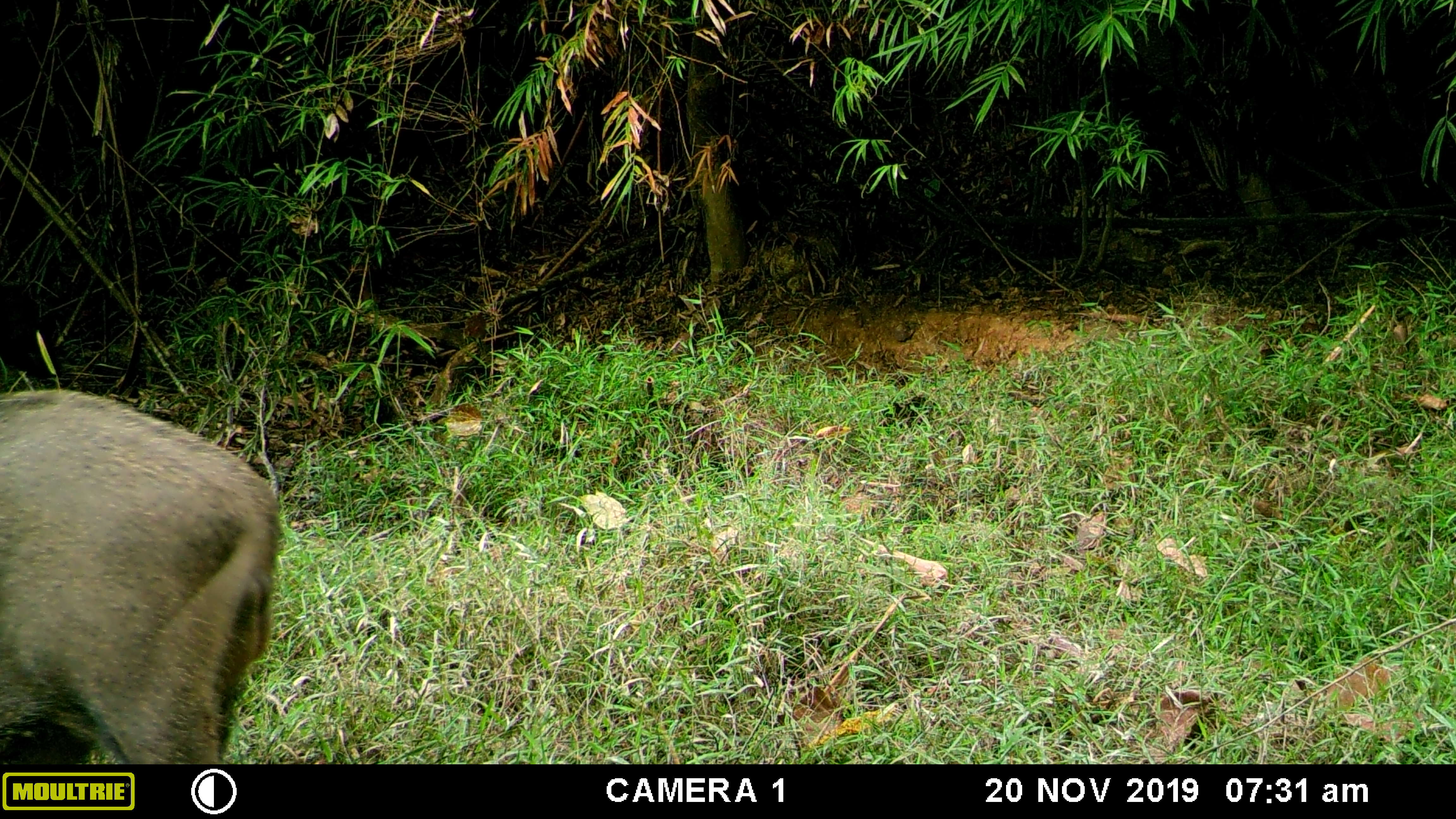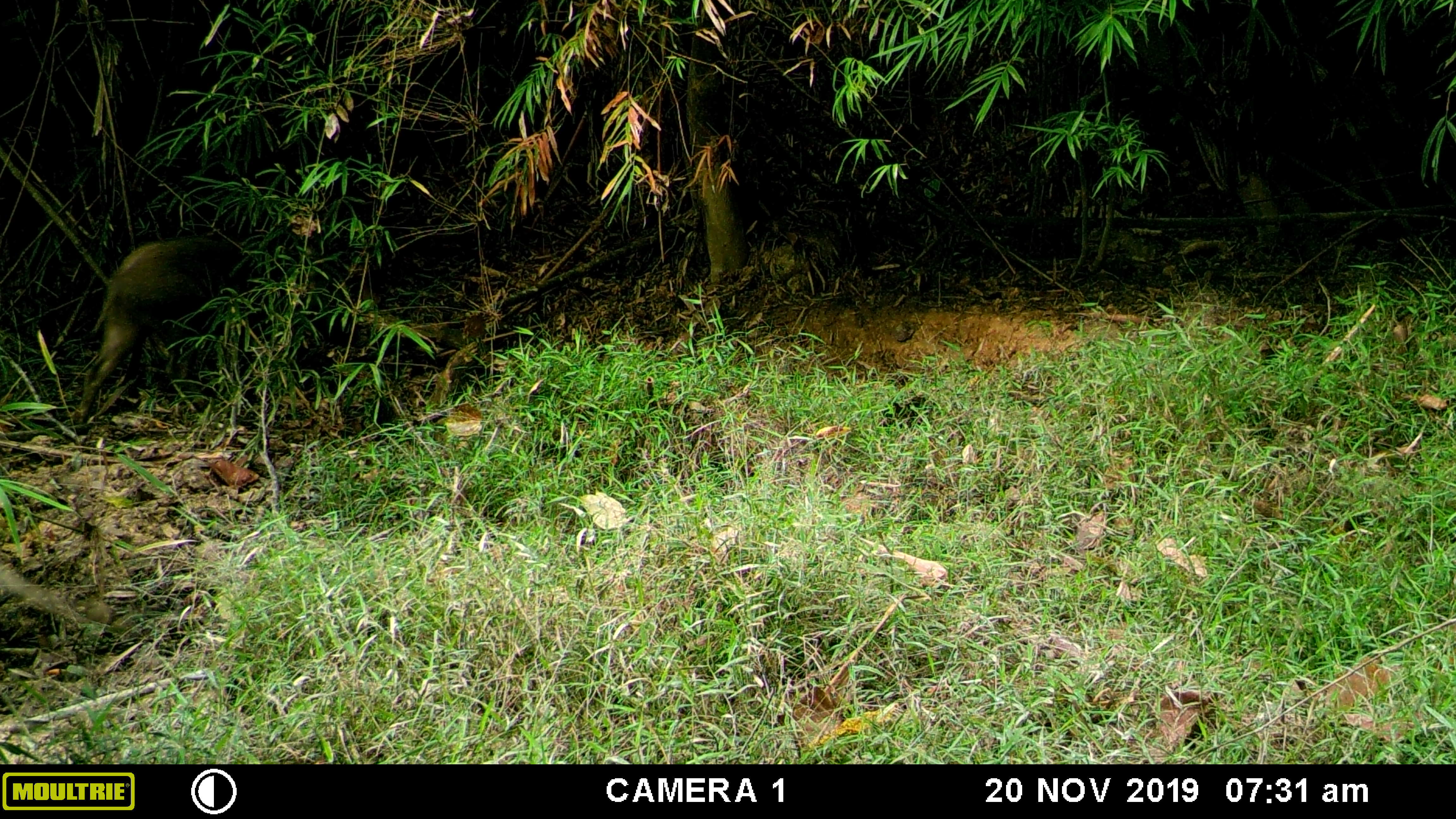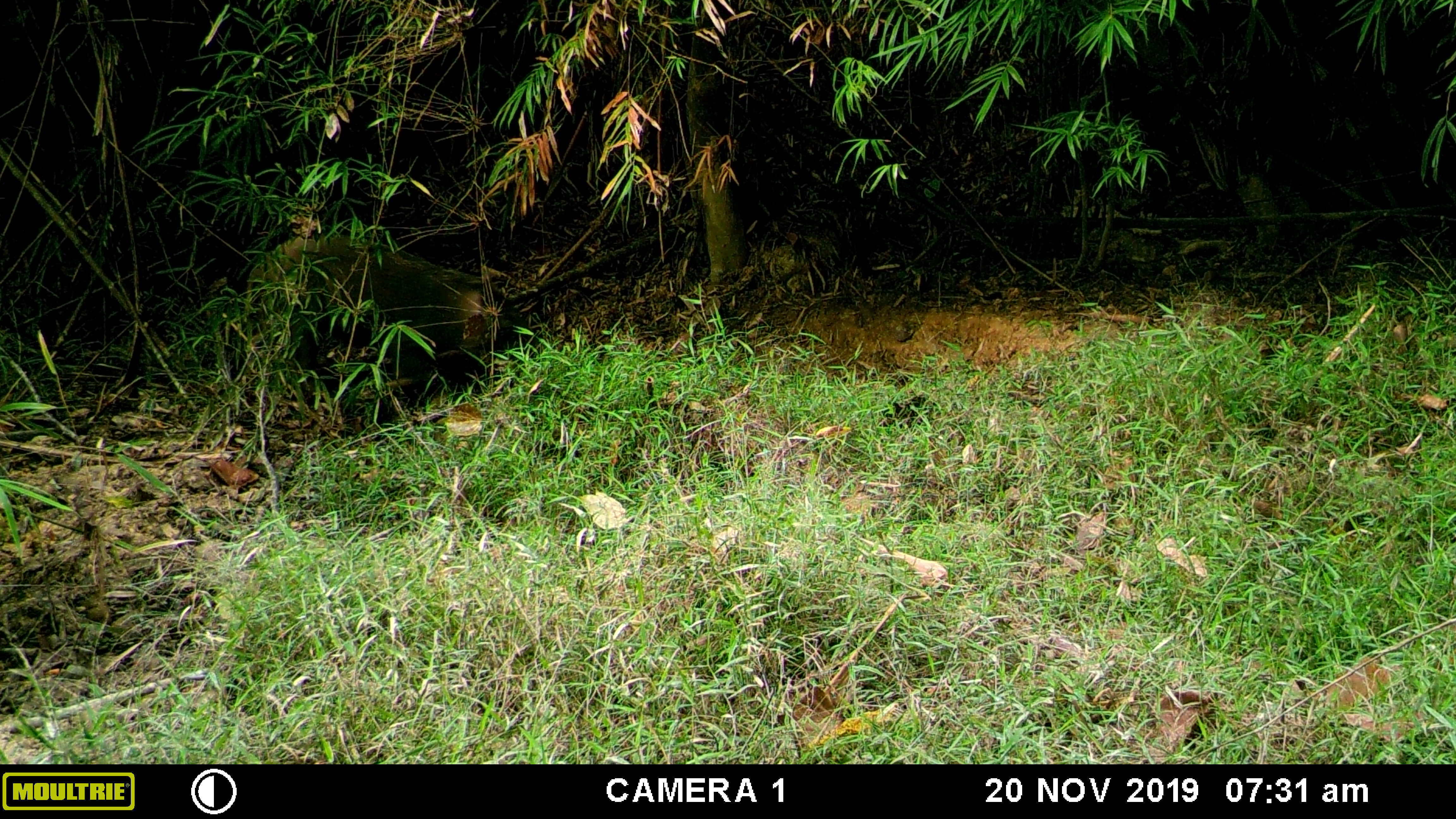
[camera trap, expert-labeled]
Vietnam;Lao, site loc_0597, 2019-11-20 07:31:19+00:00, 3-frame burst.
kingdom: Animalia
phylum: Chordata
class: Mammalia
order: Artiodactyla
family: Suidae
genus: Sus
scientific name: Sus scrofa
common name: eurasian wild pig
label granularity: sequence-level